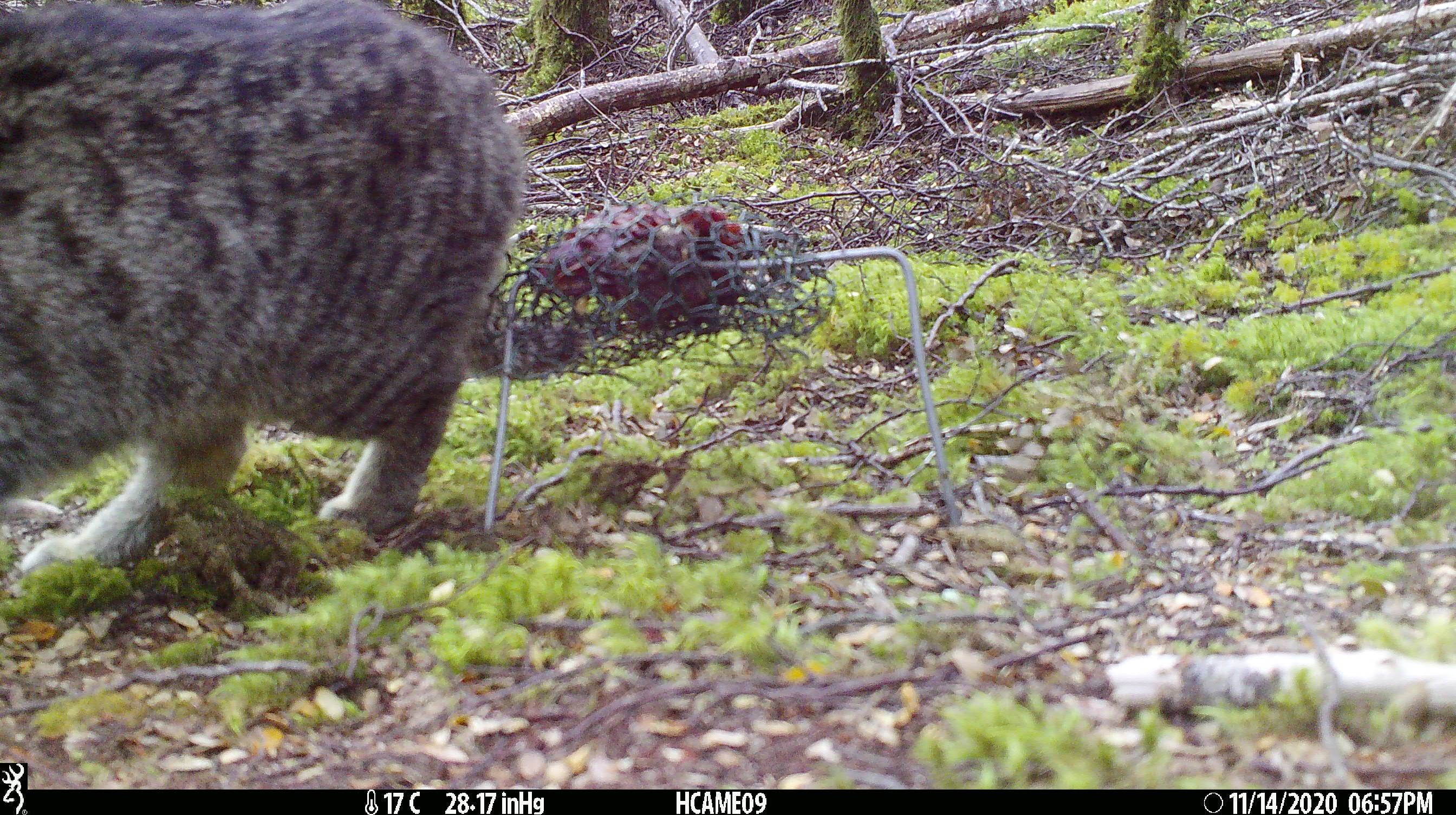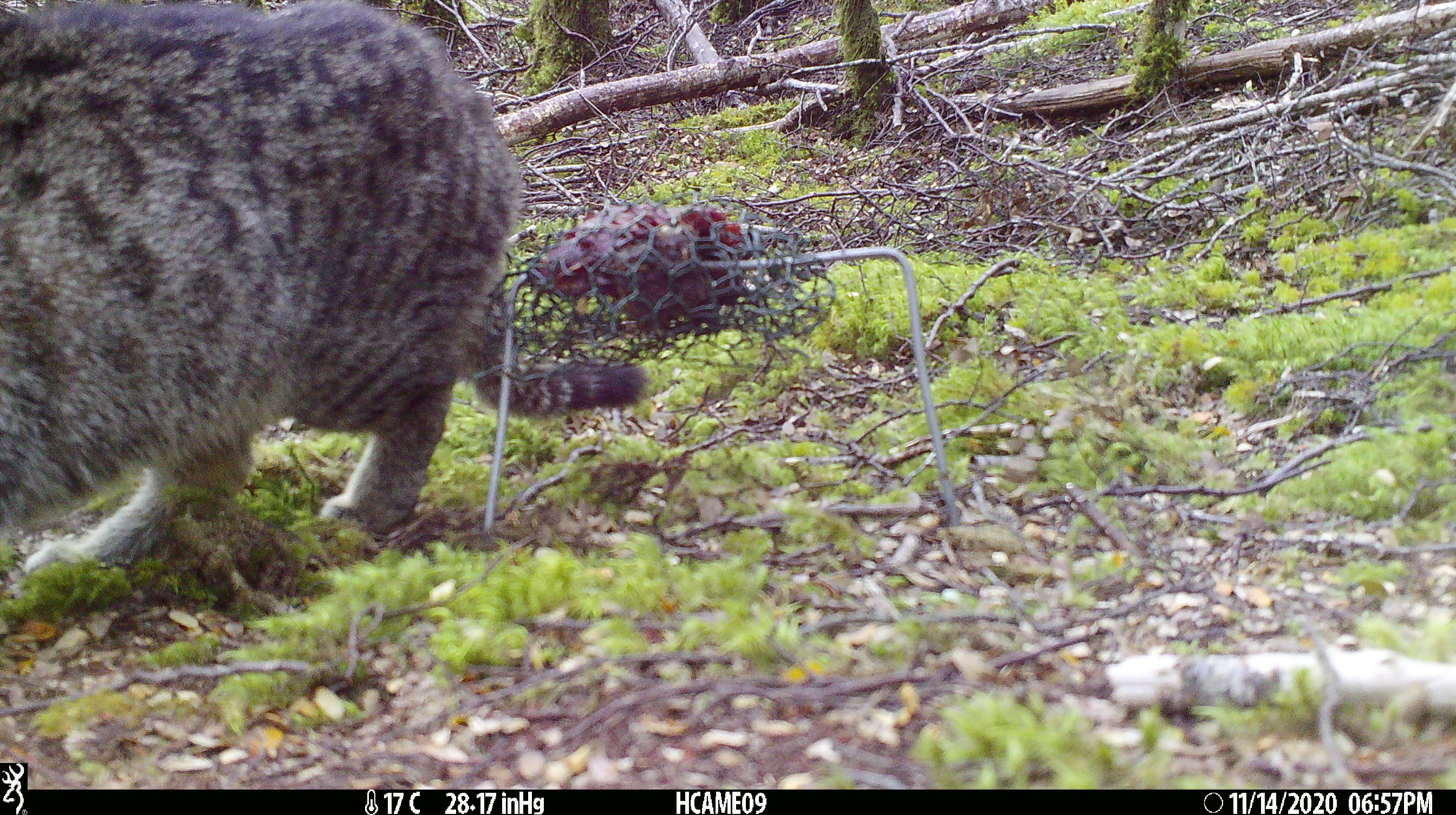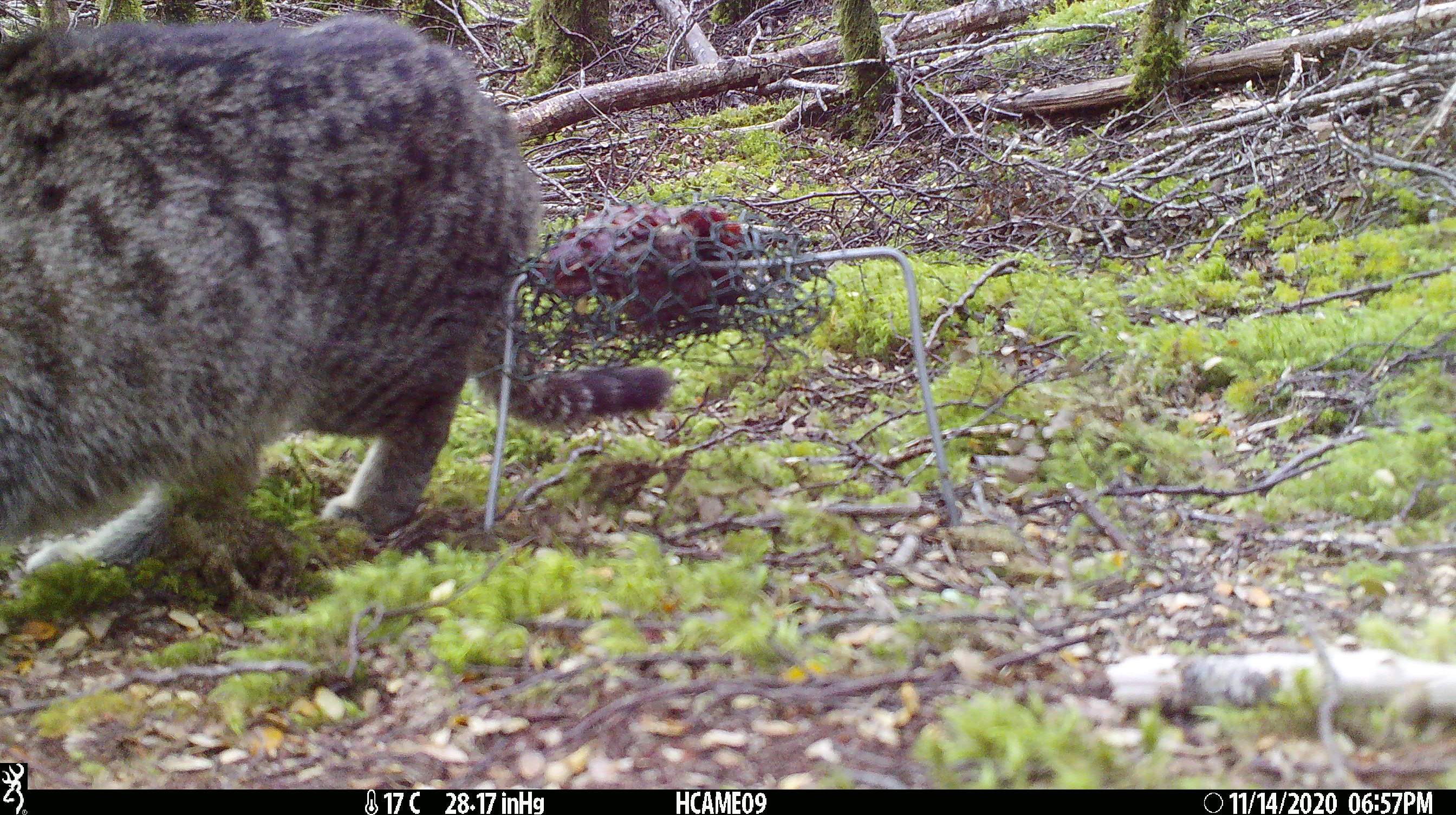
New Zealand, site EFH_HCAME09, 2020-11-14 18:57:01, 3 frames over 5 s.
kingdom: Animalia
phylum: Chordata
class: Mammalia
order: Carnivora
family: Felidae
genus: Felis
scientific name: Felis catus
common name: domestic cat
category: cat